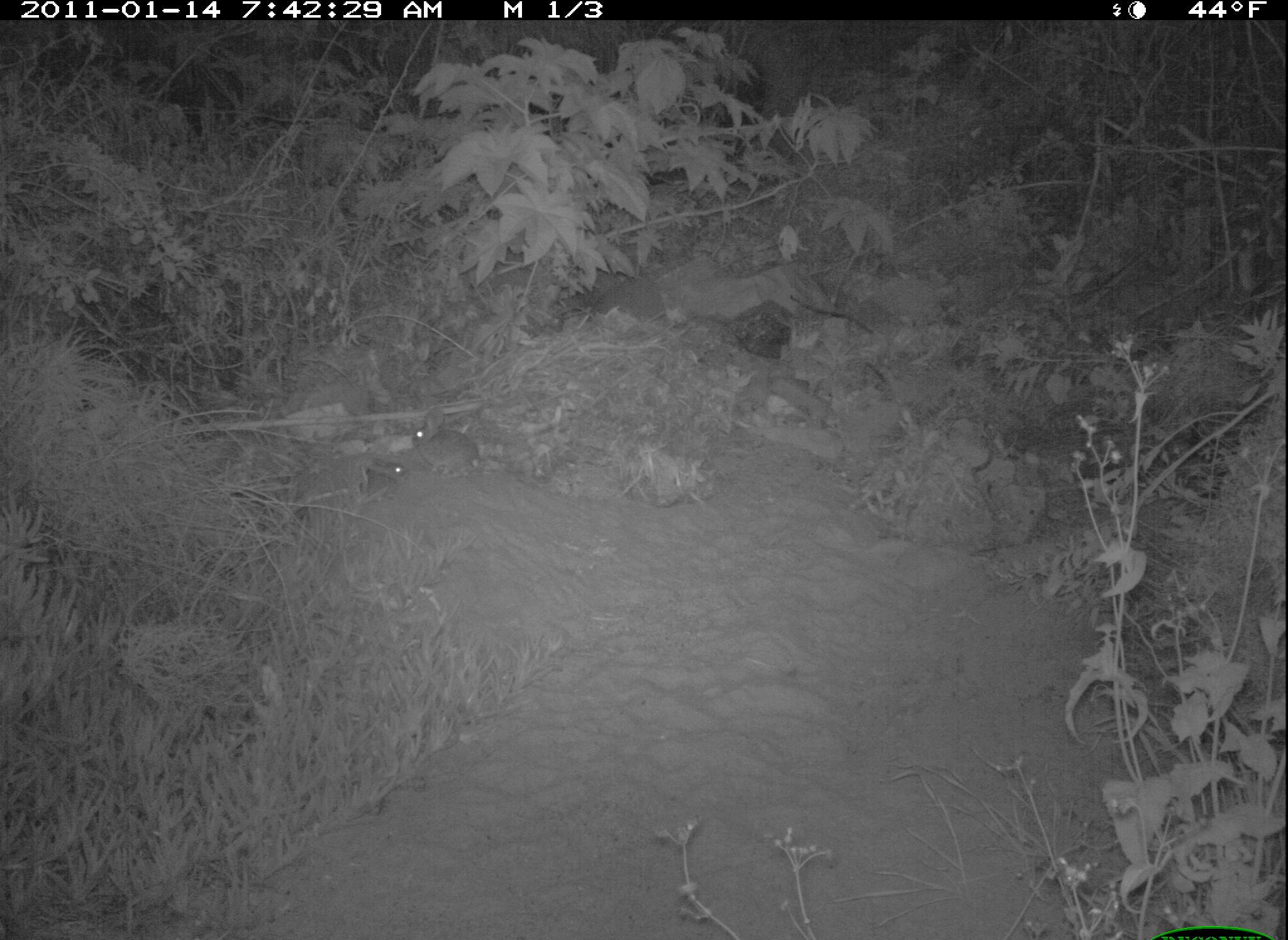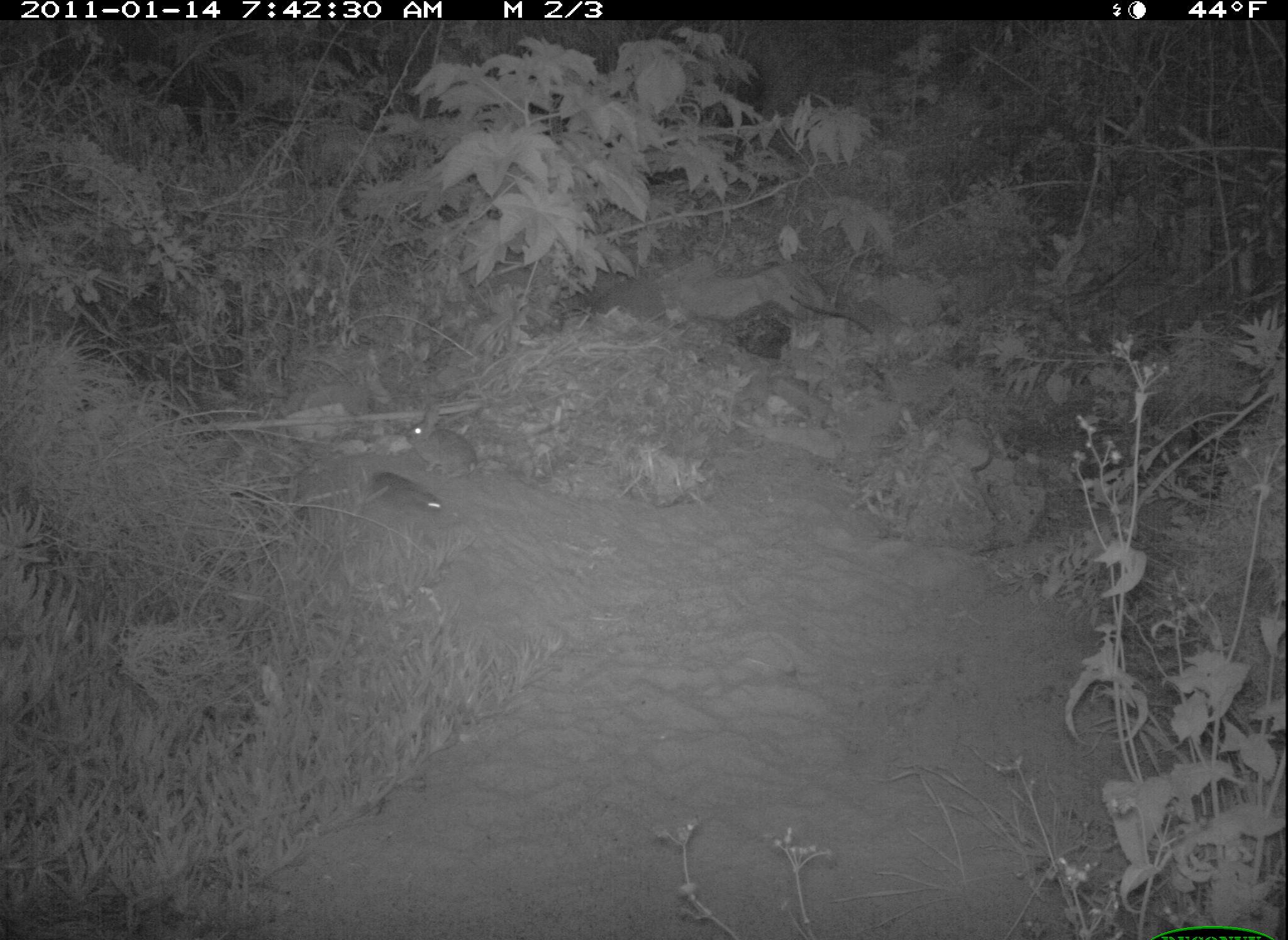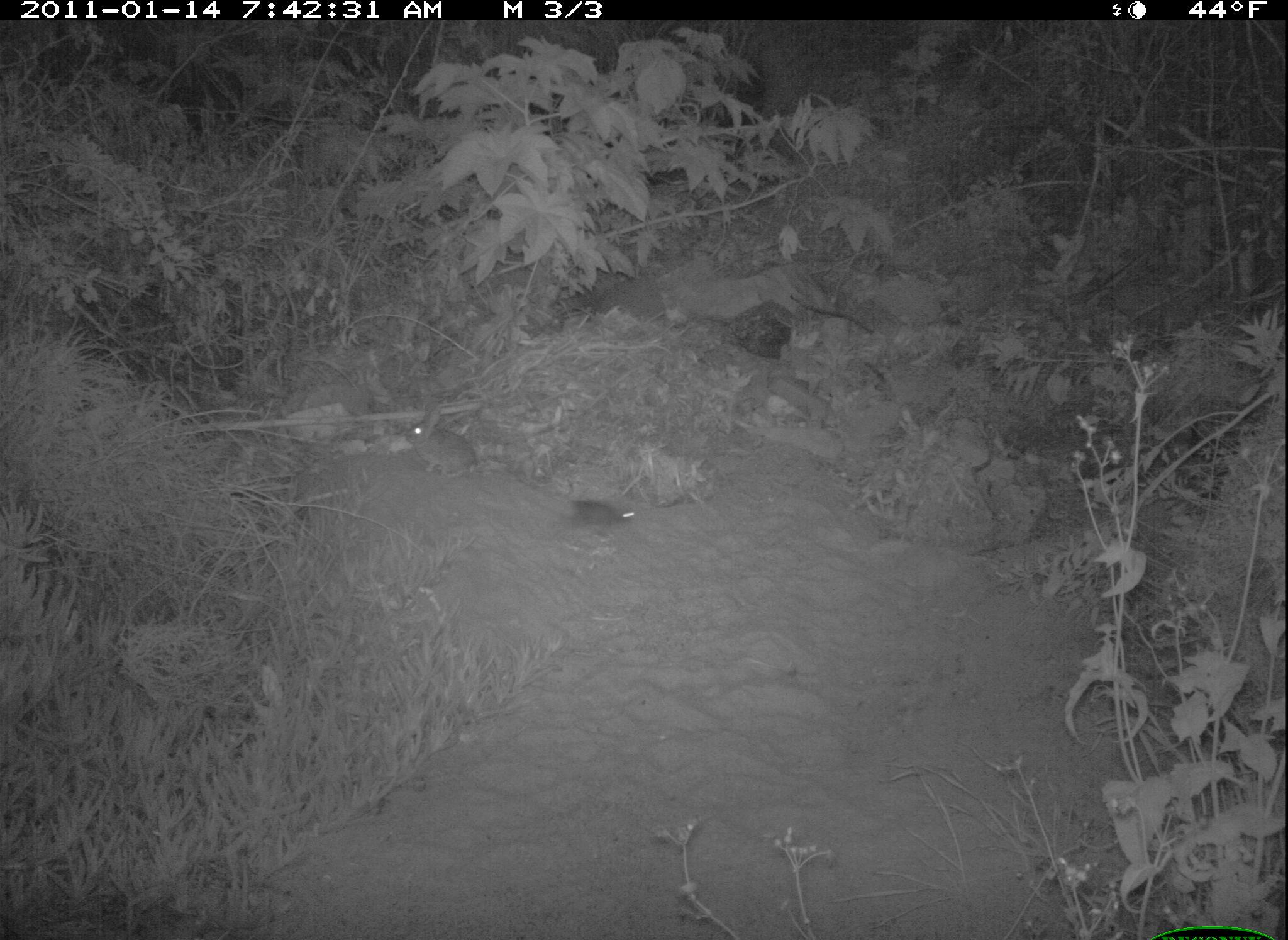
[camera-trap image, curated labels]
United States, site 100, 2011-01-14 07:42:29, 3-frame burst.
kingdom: Animalia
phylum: Chordata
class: Mammalia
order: Lagomorpha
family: Leporidae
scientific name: Leporidae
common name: rabbits and hares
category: rabbit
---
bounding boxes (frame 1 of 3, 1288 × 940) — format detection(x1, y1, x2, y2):
rabbit: detection(391, 408, 488, 493)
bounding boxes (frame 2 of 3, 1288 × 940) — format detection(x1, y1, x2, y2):
rabbit: detection(386, 406, 517, 490); detection(338, 470, 448, 530)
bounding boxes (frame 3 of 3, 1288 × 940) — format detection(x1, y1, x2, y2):
rabbit: detection(377, 391, 496, 485)